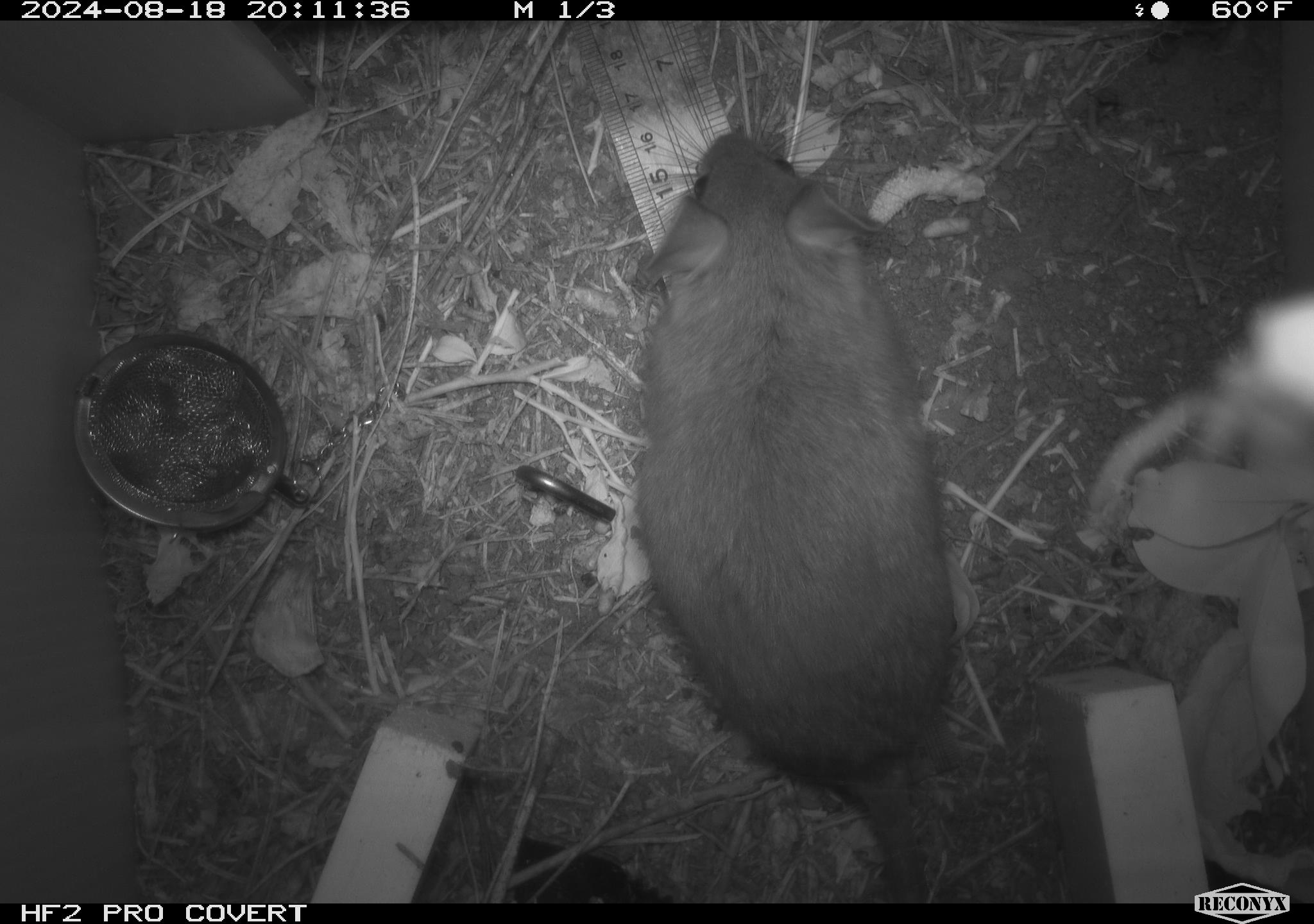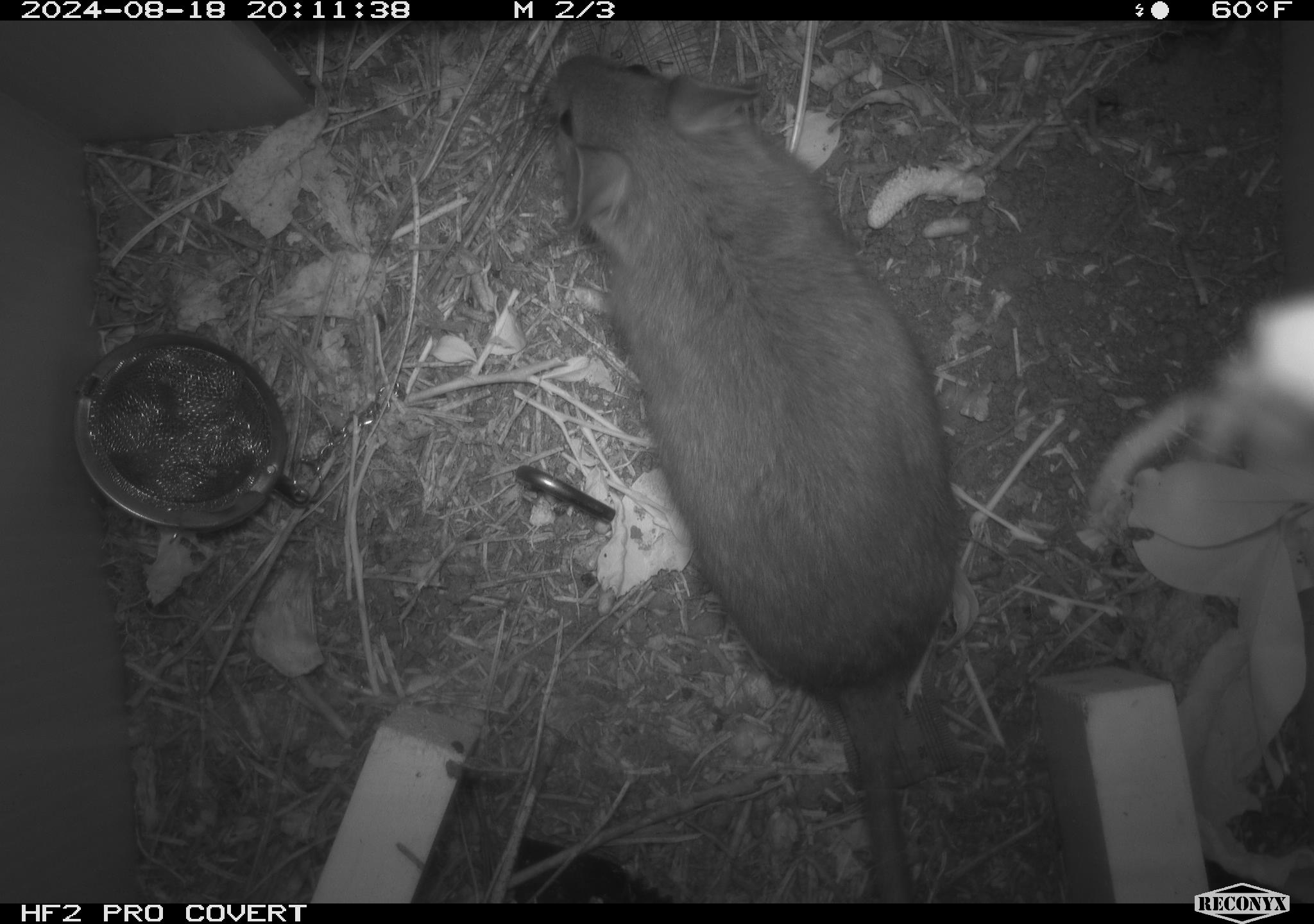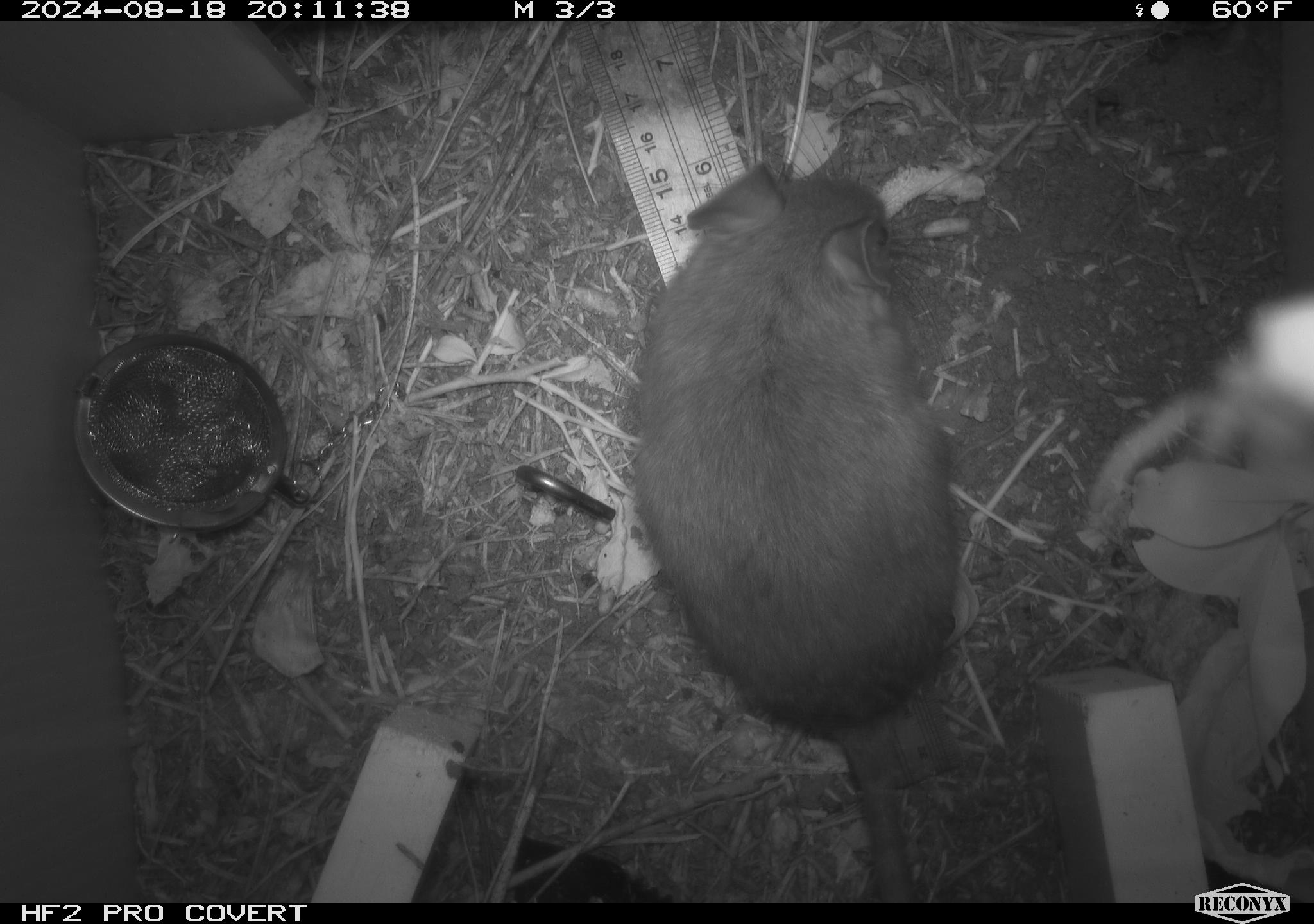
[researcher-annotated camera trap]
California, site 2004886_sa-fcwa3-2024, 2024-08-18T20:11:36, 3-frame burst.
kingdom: Animalia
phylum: Chordata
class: Mammalia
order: Rodentia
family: Cricetidae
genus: Neotoma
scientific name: Neotoma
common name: pack rat or woodrat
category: neotoma species